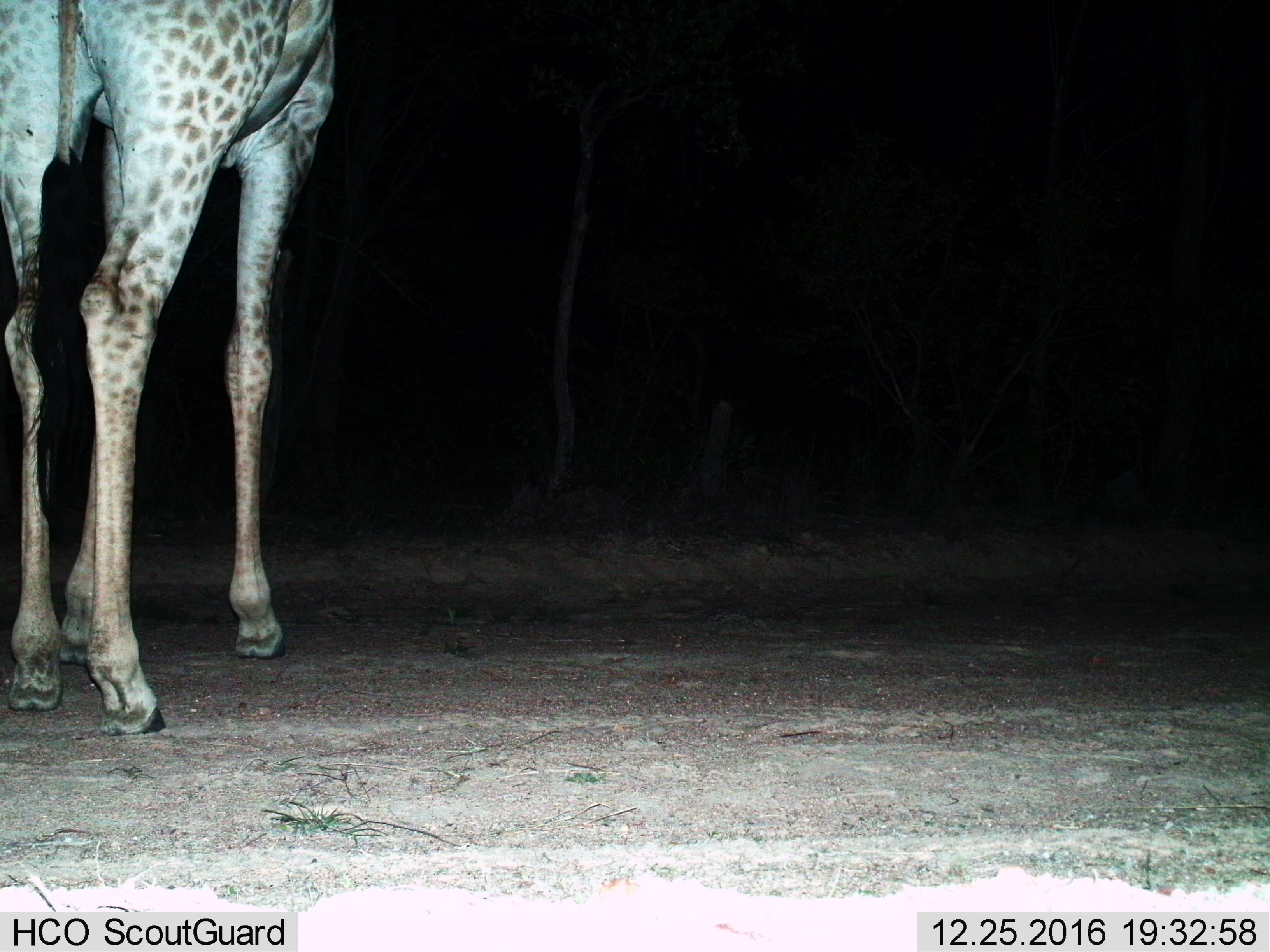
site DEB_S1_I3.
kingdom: Animalia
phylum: Chordata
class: Mammalia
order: Artiodactyla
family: Giraffidae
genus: Giraffa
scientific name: Giraffa camelopardalis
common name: giraffe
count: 1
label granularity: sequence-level